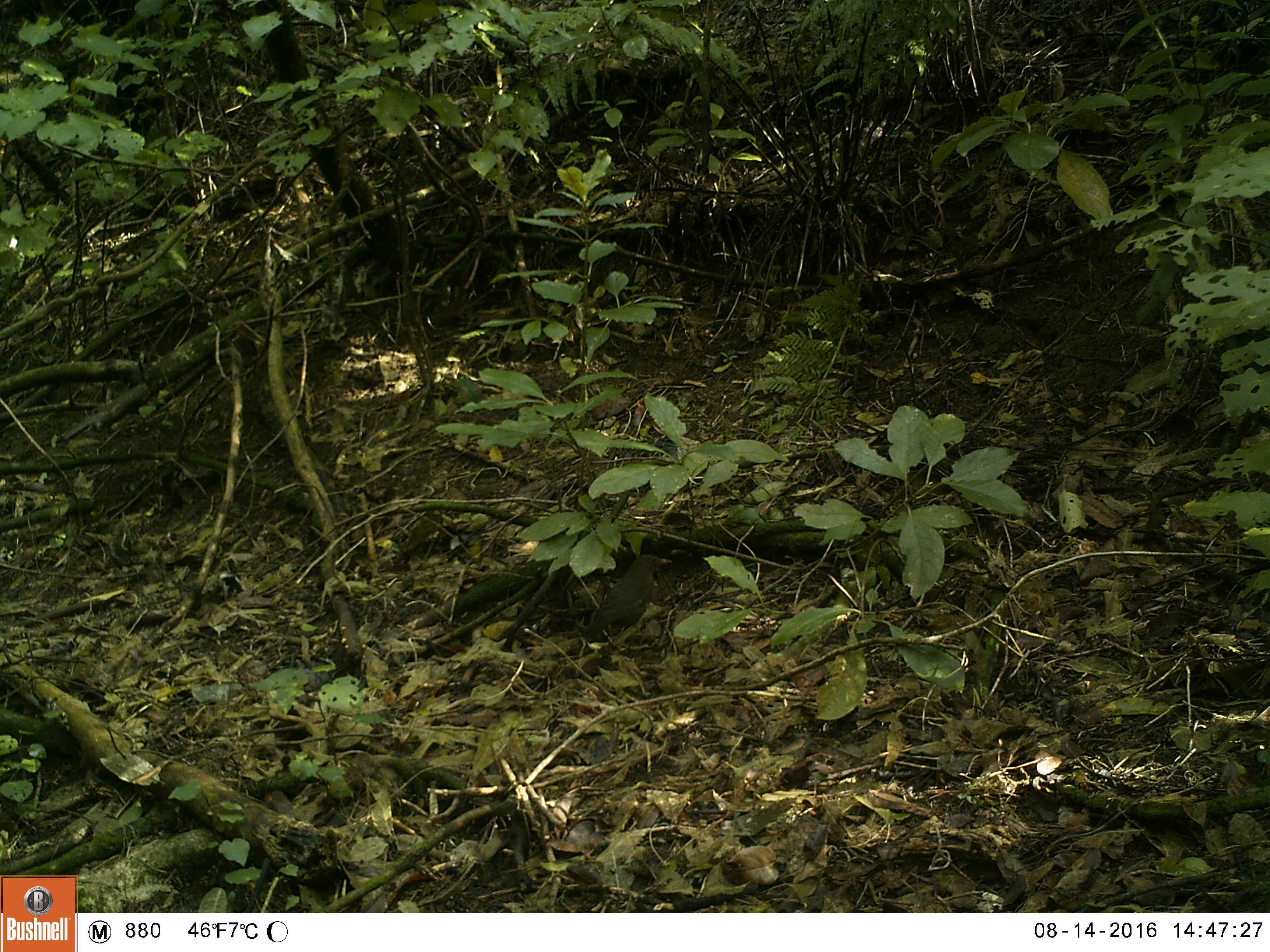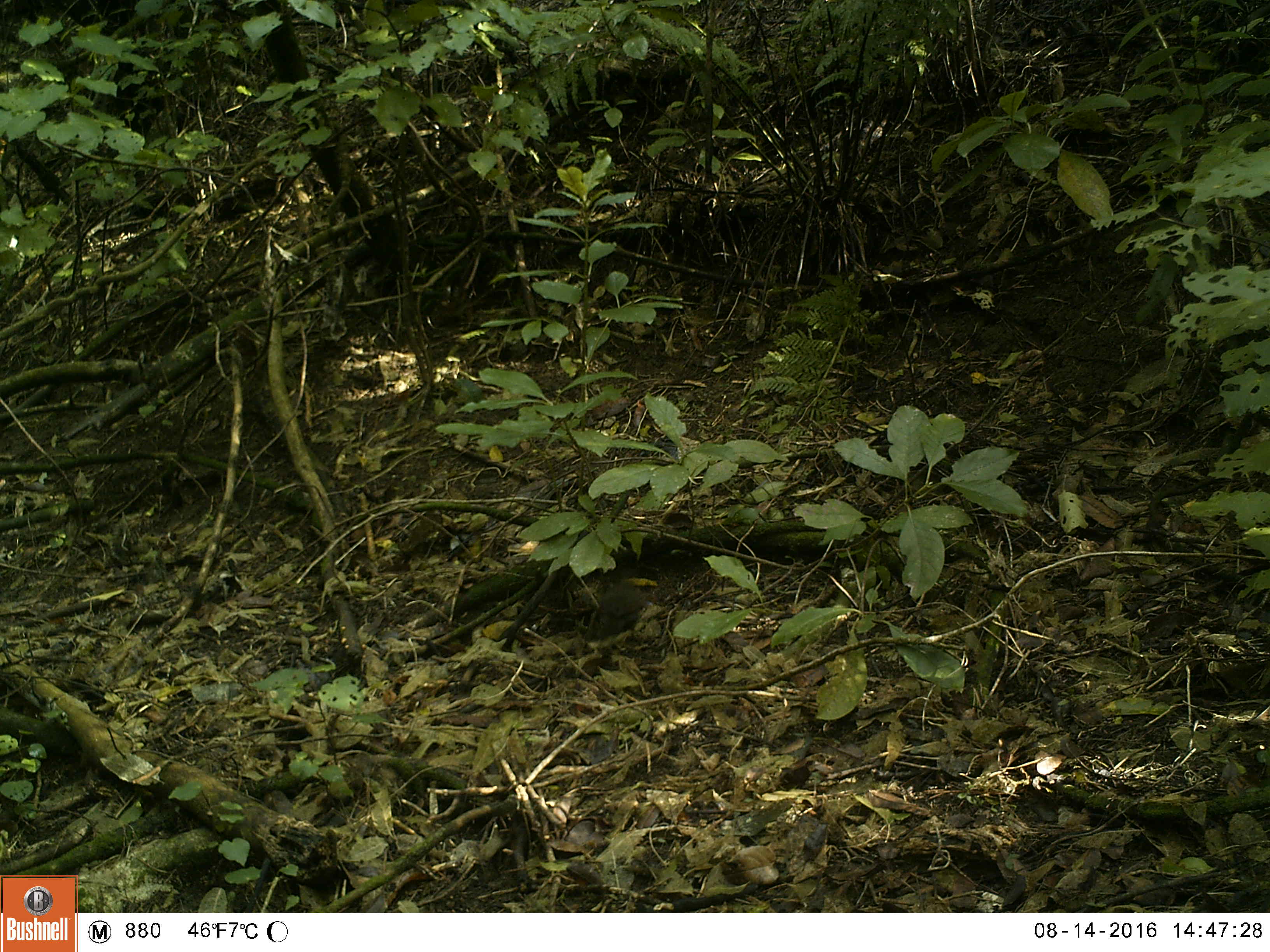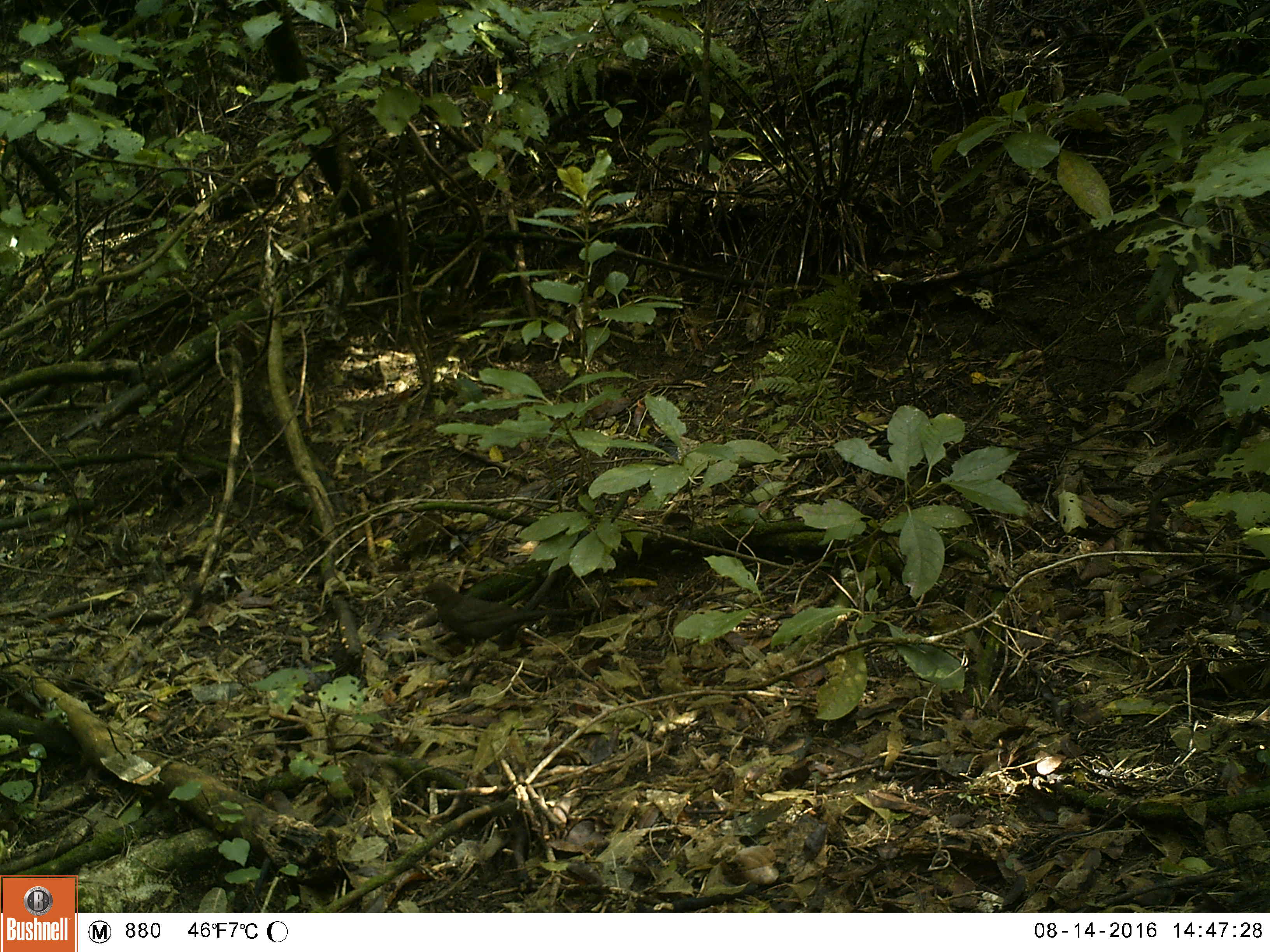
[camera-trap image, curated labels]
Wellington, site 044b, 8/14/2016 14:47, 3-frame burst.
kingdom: Animalia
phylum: Chordata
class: Aves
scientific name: Aves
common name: bird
Bird (Aves).